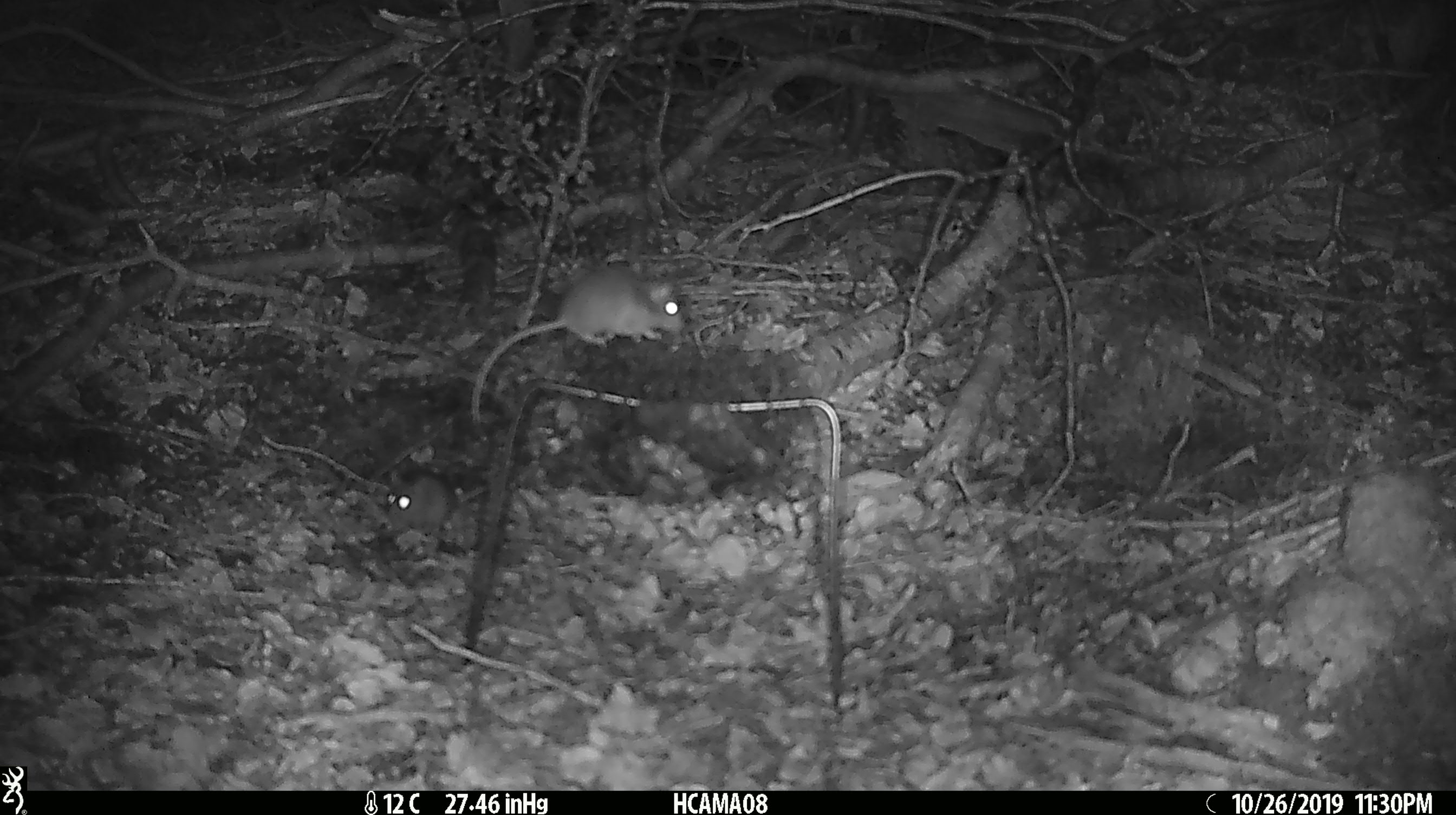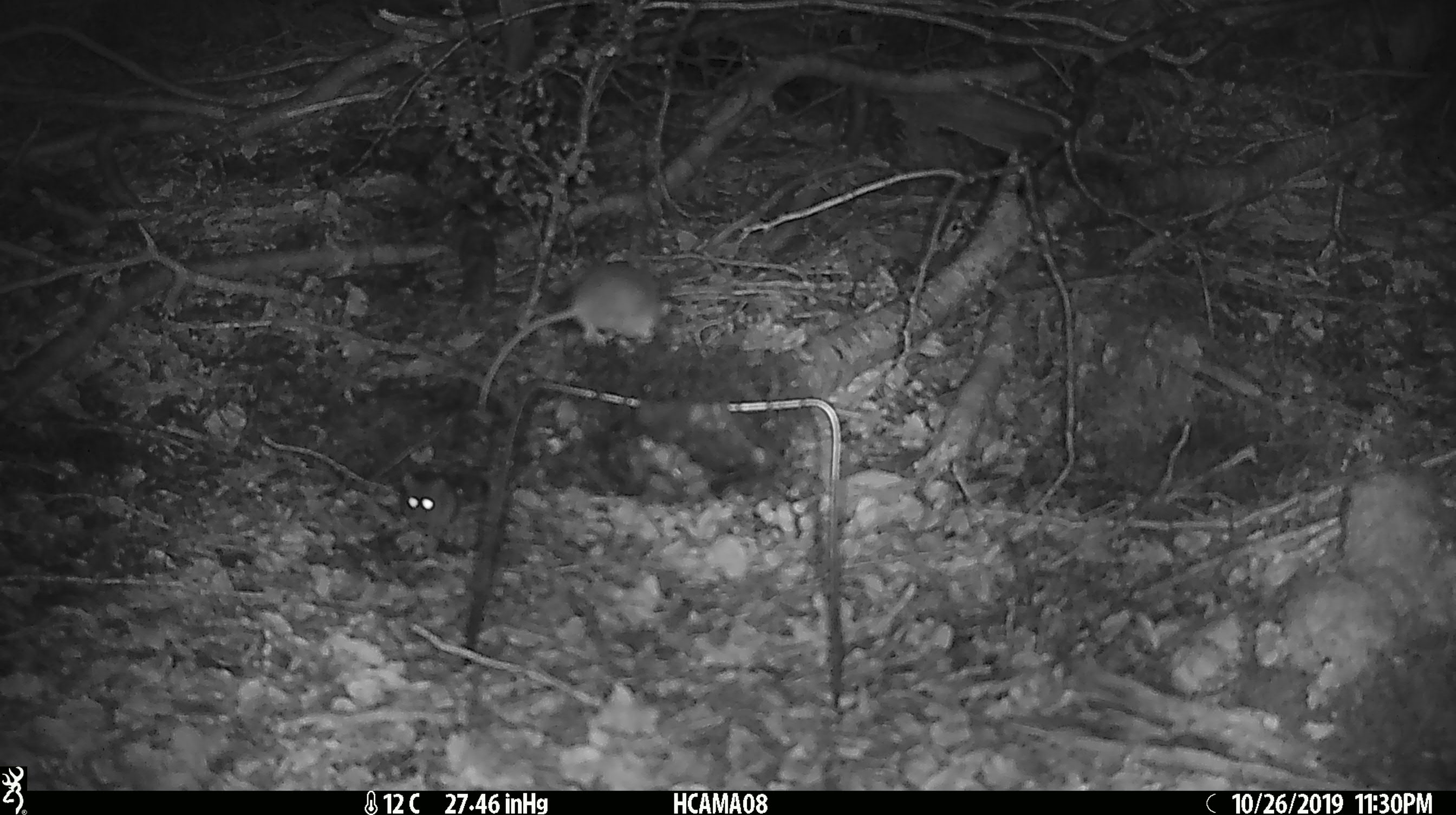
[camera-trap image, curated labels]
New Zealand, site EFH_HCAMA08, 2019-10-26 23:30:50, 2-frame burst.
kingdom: Animalia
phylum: Chordata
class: Mammalia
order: Rodentia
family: Muridae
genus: Mus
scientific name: Mus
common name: mouse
Mouse (Mus).